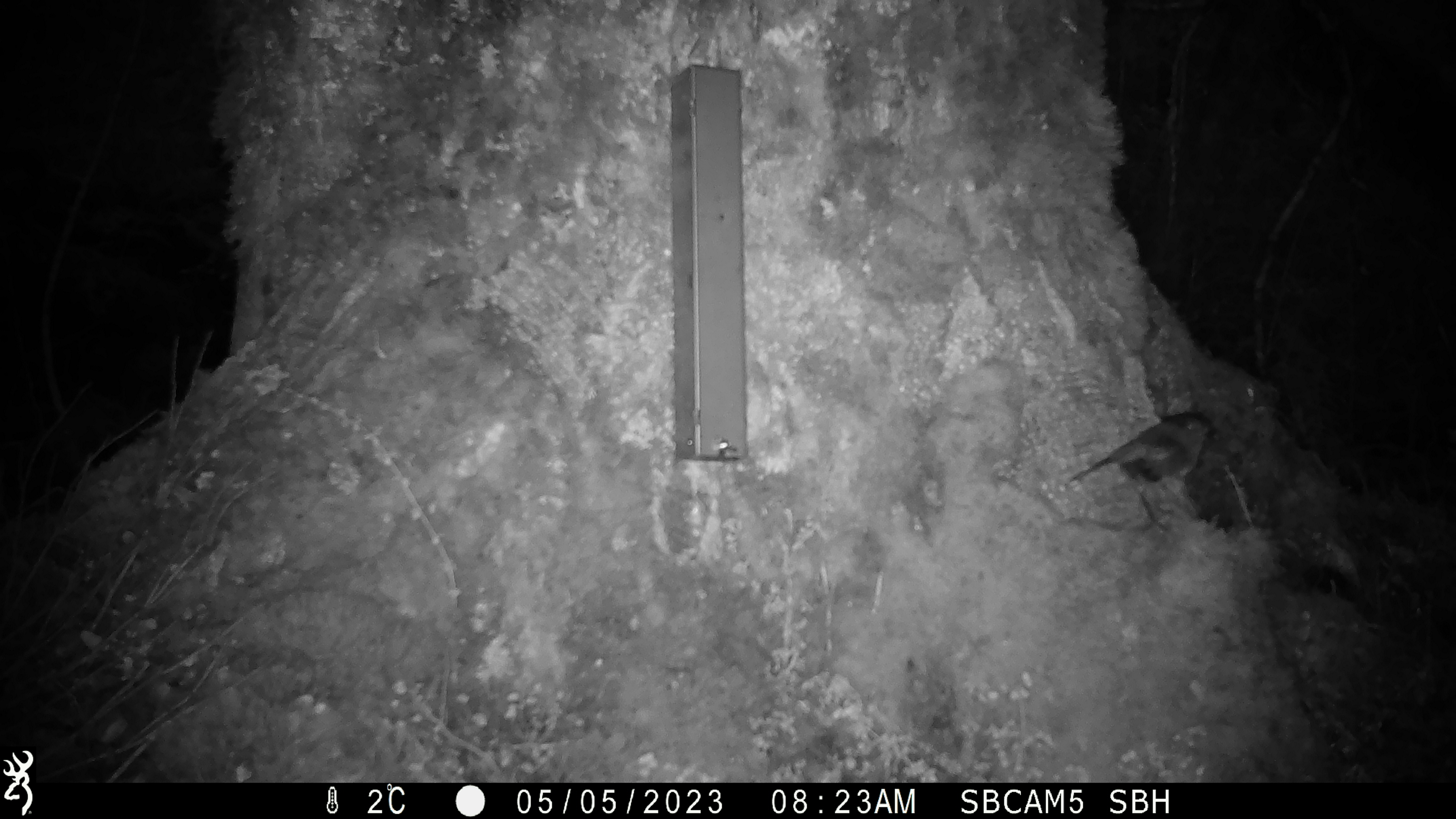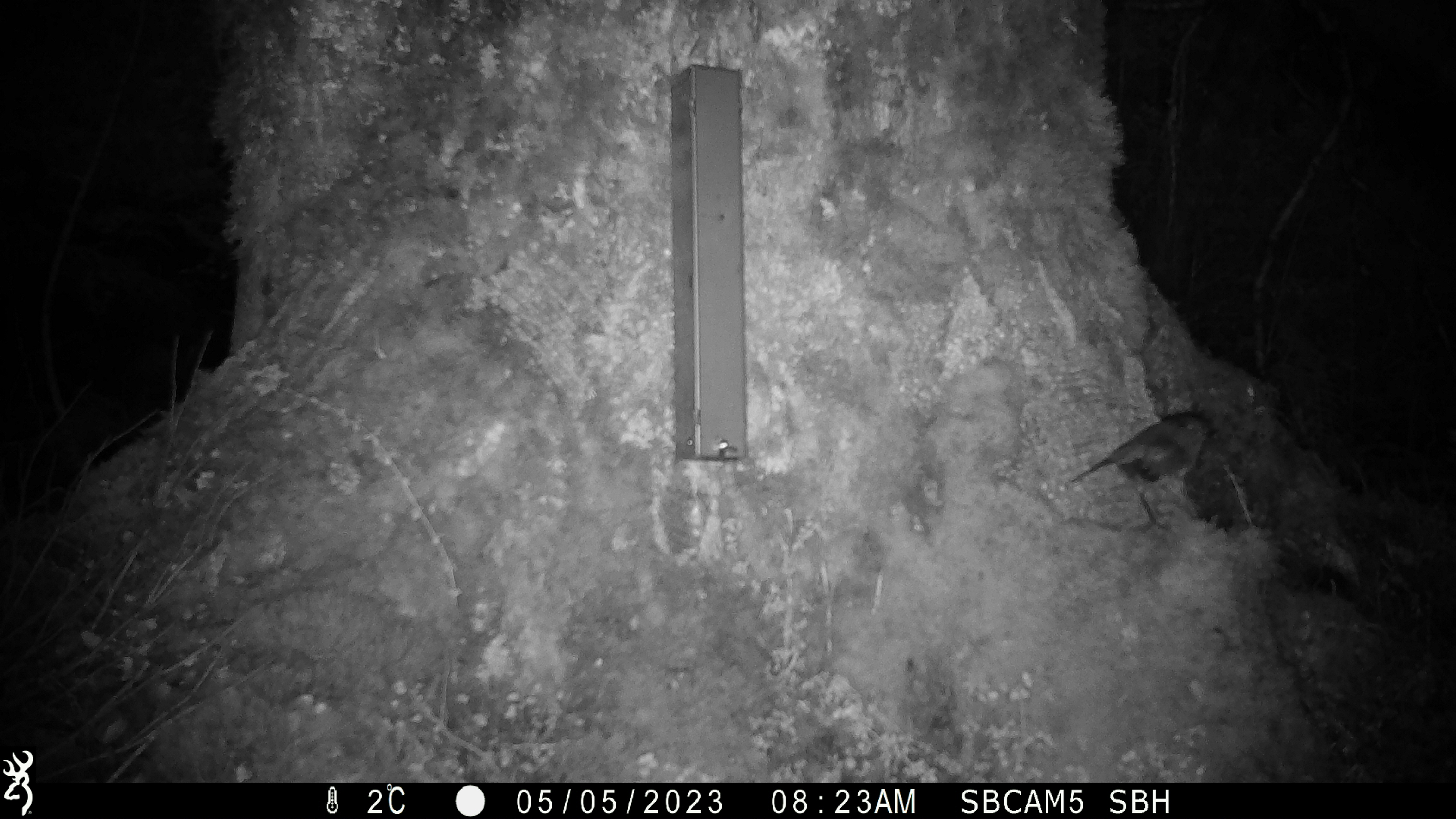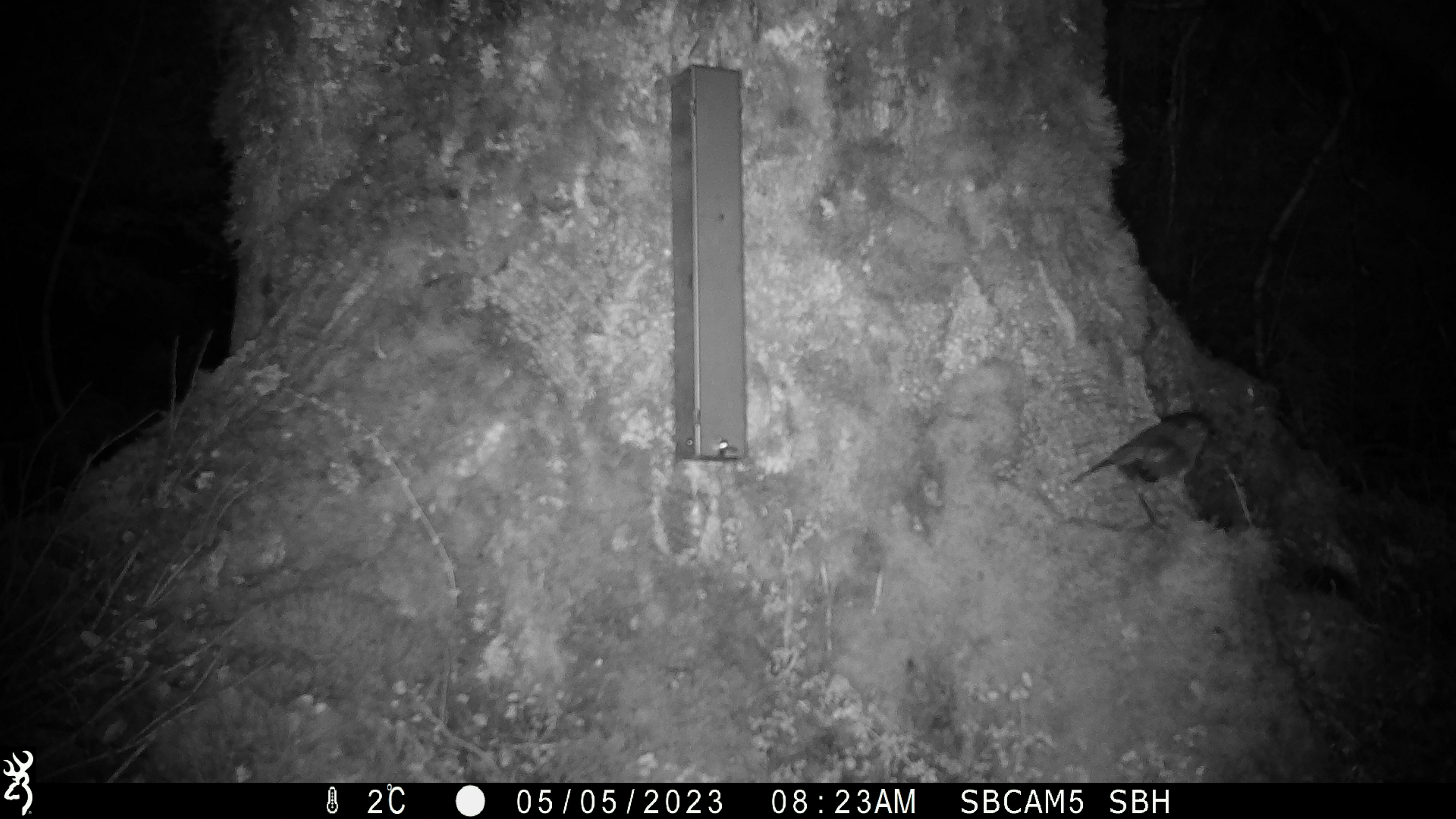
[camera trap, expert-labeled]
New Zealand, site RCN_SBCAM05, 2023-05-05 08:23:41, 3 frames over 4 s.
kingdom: Animalia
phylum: Chordata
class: Aves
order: Passeriformes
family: Petroicidae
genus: Petroica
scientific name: Petroica australis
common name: new zealand robin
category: robin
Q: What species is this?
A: Robin (new zealand robin) (Petroica australis).